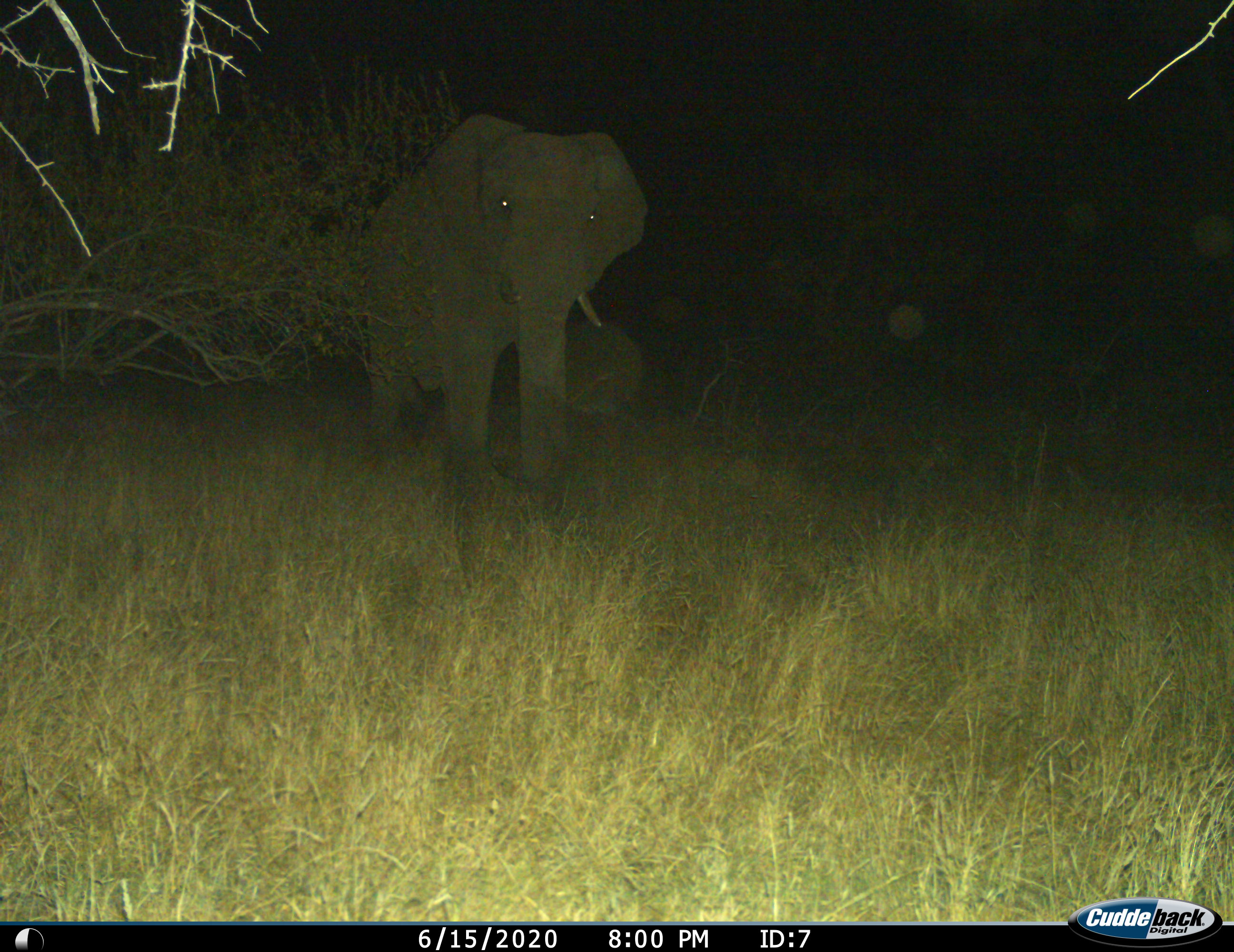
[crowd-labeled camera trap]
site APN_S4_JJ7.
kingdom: Animalia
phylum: Chordata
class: Mammalia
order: Proboscidea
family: Elephantidae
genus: Loxodonta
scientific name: Loxodonta africana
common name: african bush elephant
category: elephant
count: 1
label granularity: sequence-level